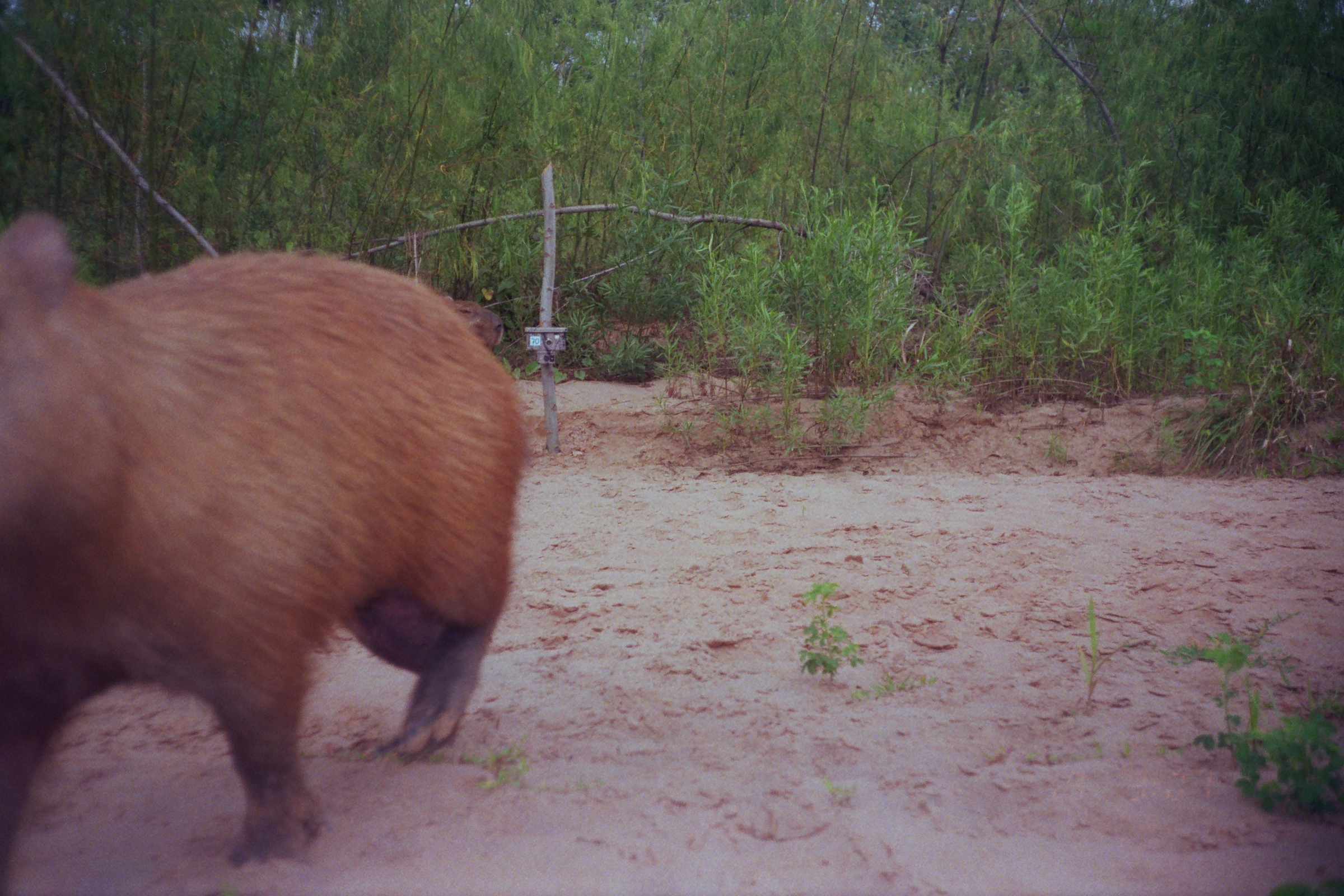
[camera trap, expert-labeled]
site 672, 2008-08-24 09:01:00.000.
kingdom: Animalia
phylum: Chordata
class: Mammalia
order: Rodentia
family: Caviidae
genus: Hydrochoerus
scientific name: Hydrochoerus hydrochaeris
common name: capybara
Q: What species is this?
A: Hydrochoerus hydrochaeris (capybara).